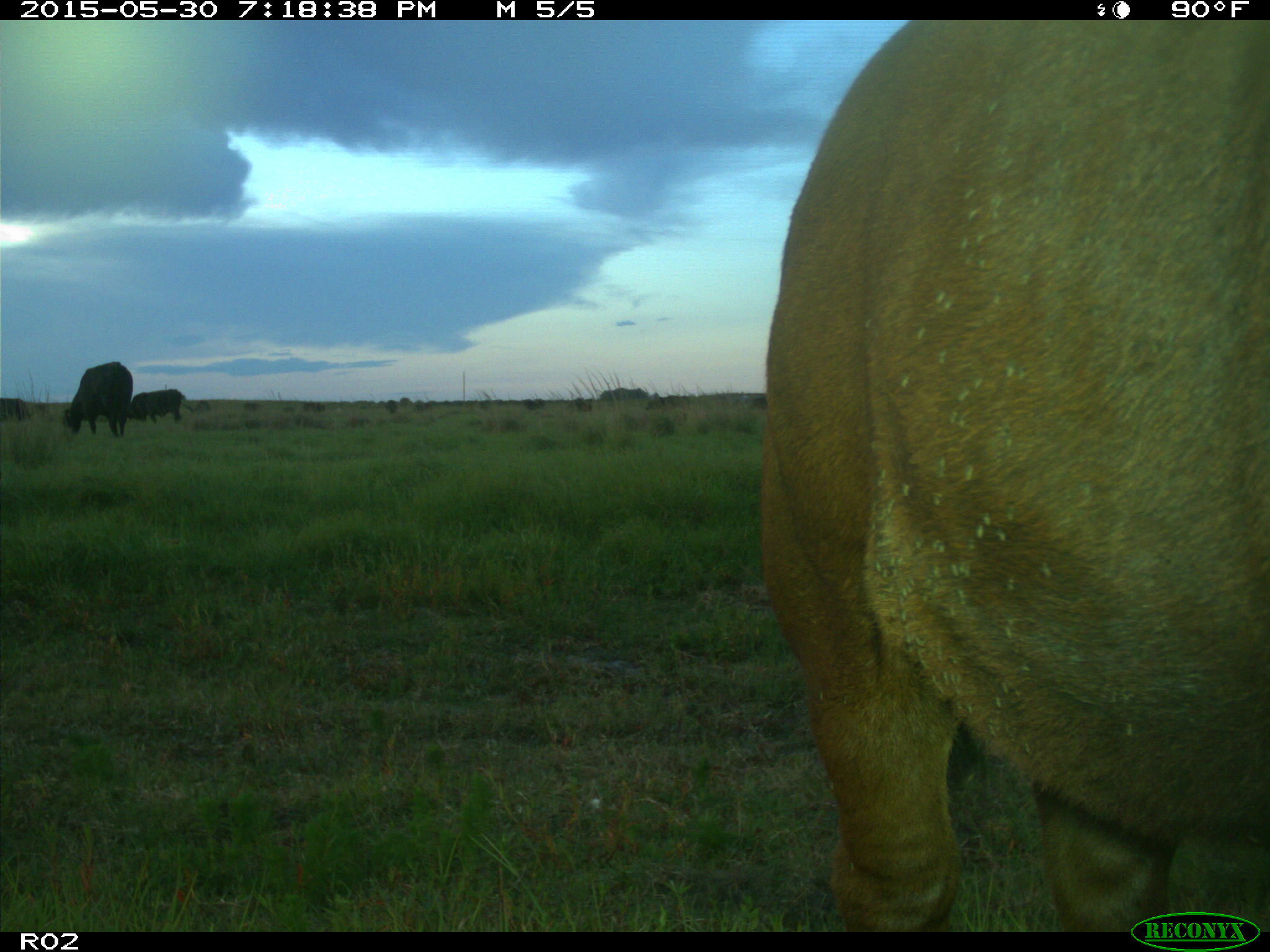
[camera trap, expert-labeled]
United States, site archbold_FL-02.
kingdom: Animalia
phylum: Chordata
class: Mammalia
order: Artiodactyla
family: Bovidae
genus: Bos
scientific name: Bos taurus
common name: domestic cow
Bos taurus (domestic cow).